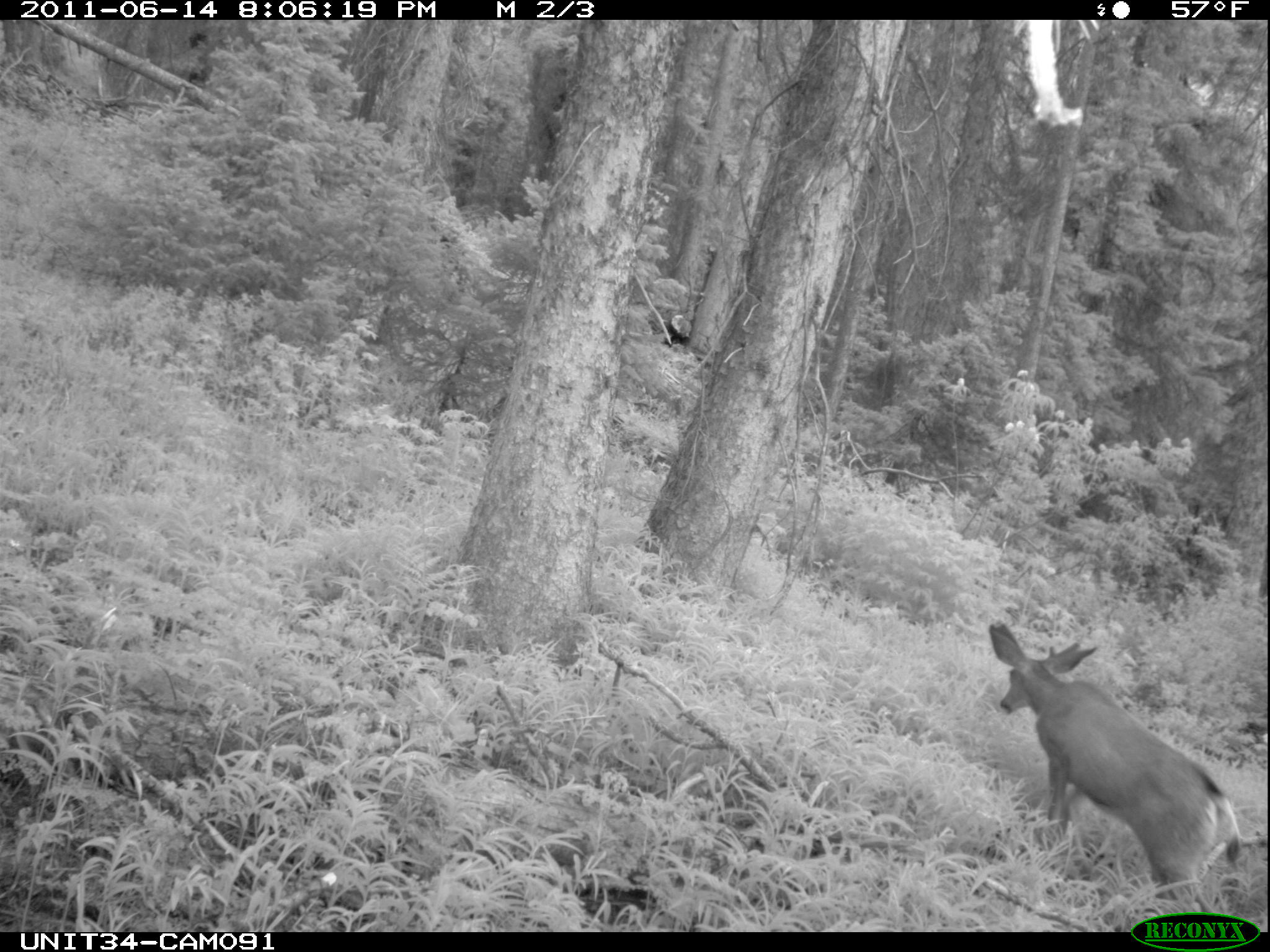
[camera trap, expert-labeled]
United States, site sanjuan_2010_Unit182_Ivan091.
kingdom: Animalia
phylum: Chordata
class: Mammalia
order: Artiodactyla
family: Cervidae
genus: Odocoileus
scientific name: Odocoileus hemionus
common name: mule deer